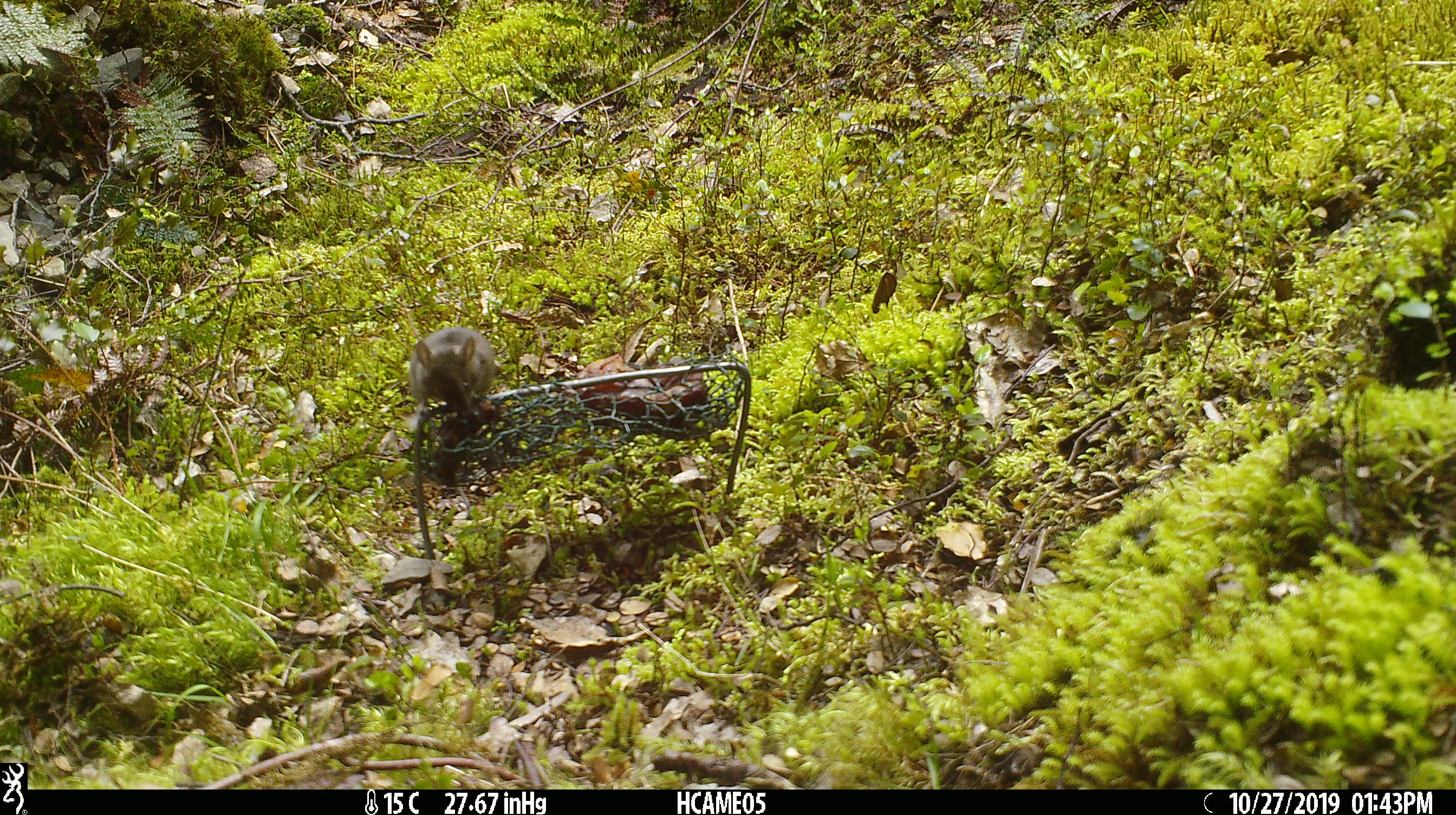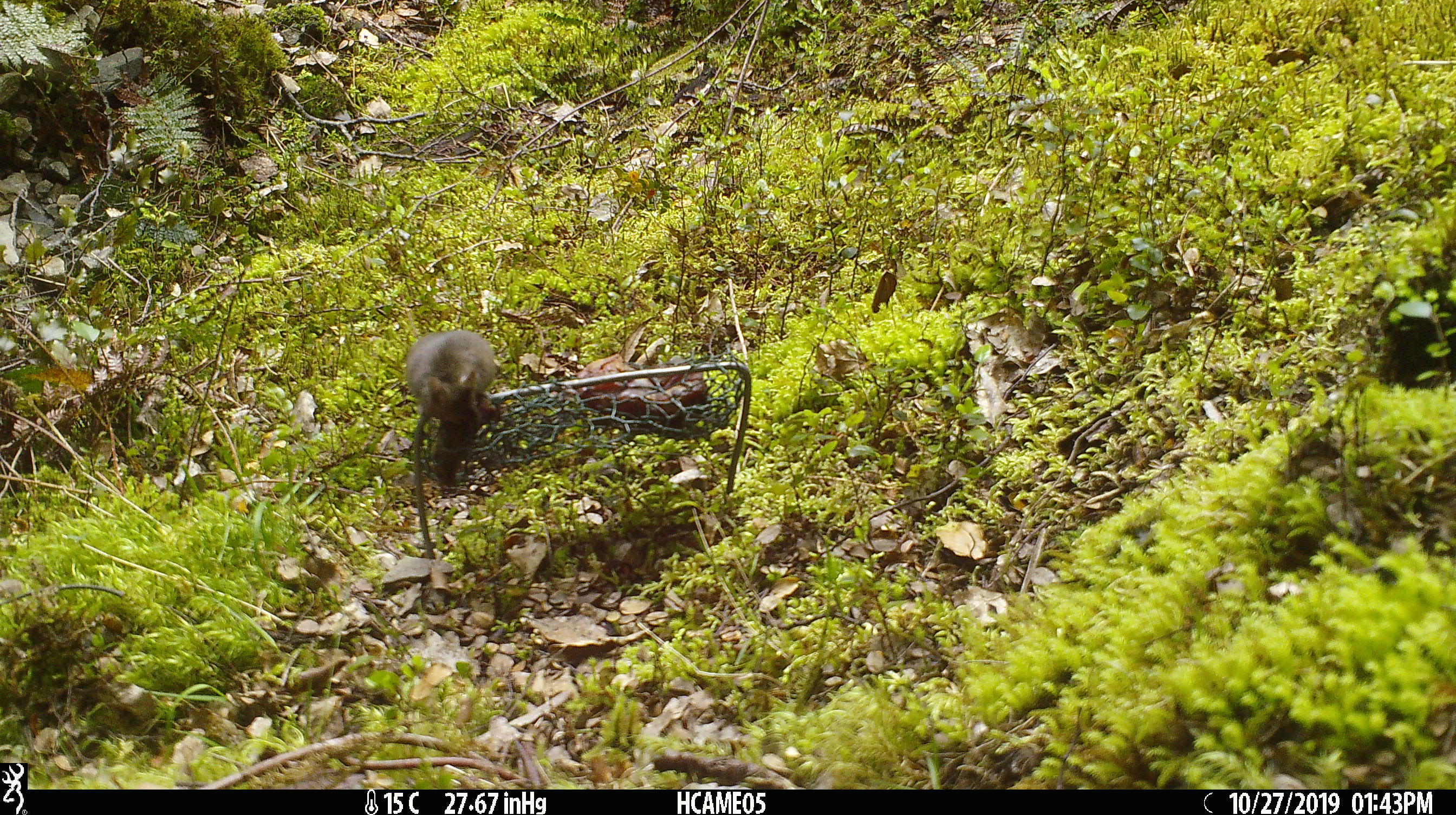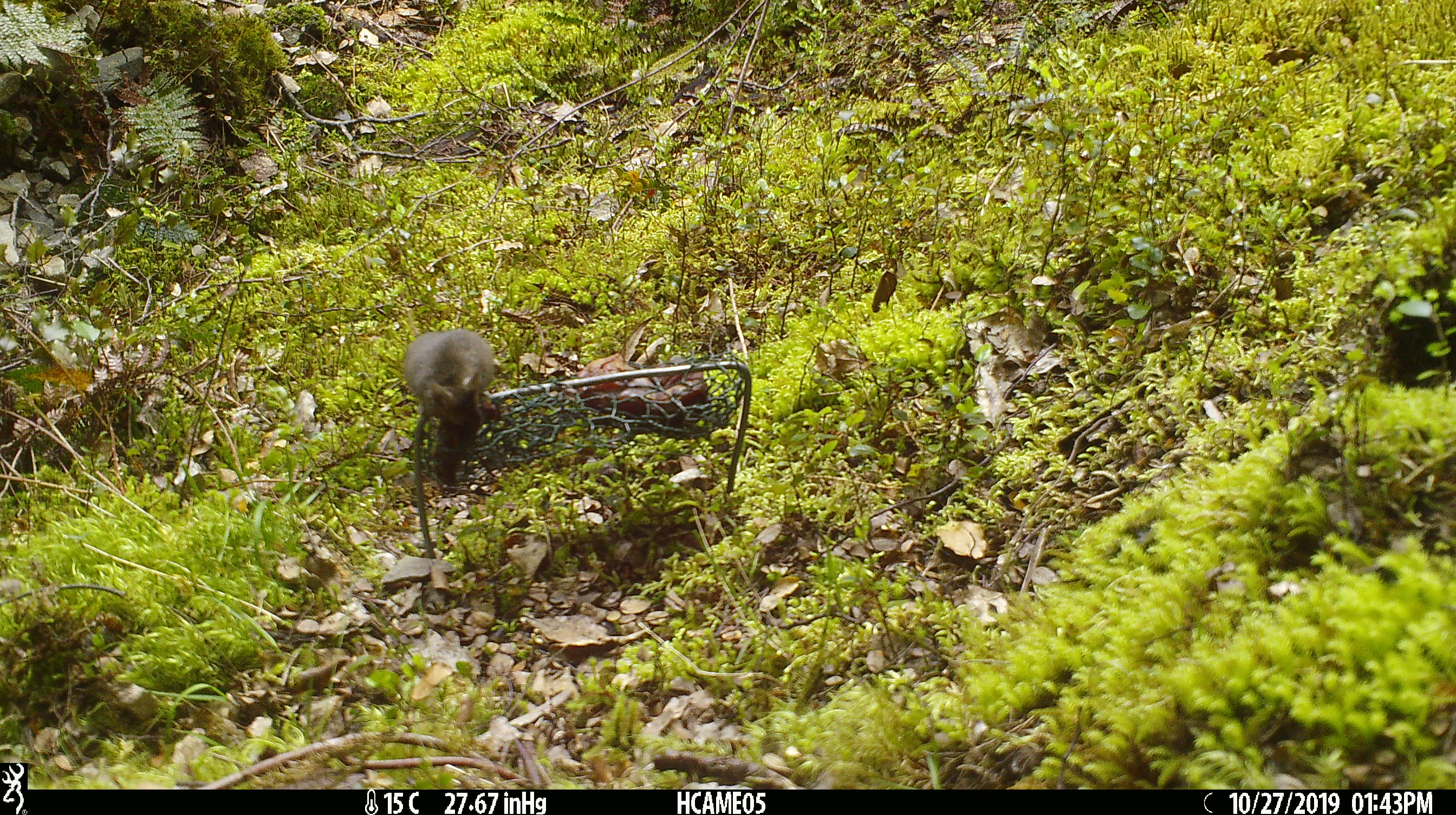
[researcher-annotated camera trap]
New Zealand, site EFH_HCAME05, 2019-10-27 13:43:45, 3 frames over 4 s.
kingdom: Animalia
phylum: Chordata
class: Mammalia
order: Rodentia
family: Muridae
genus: Mus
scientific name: Mus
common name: mouse